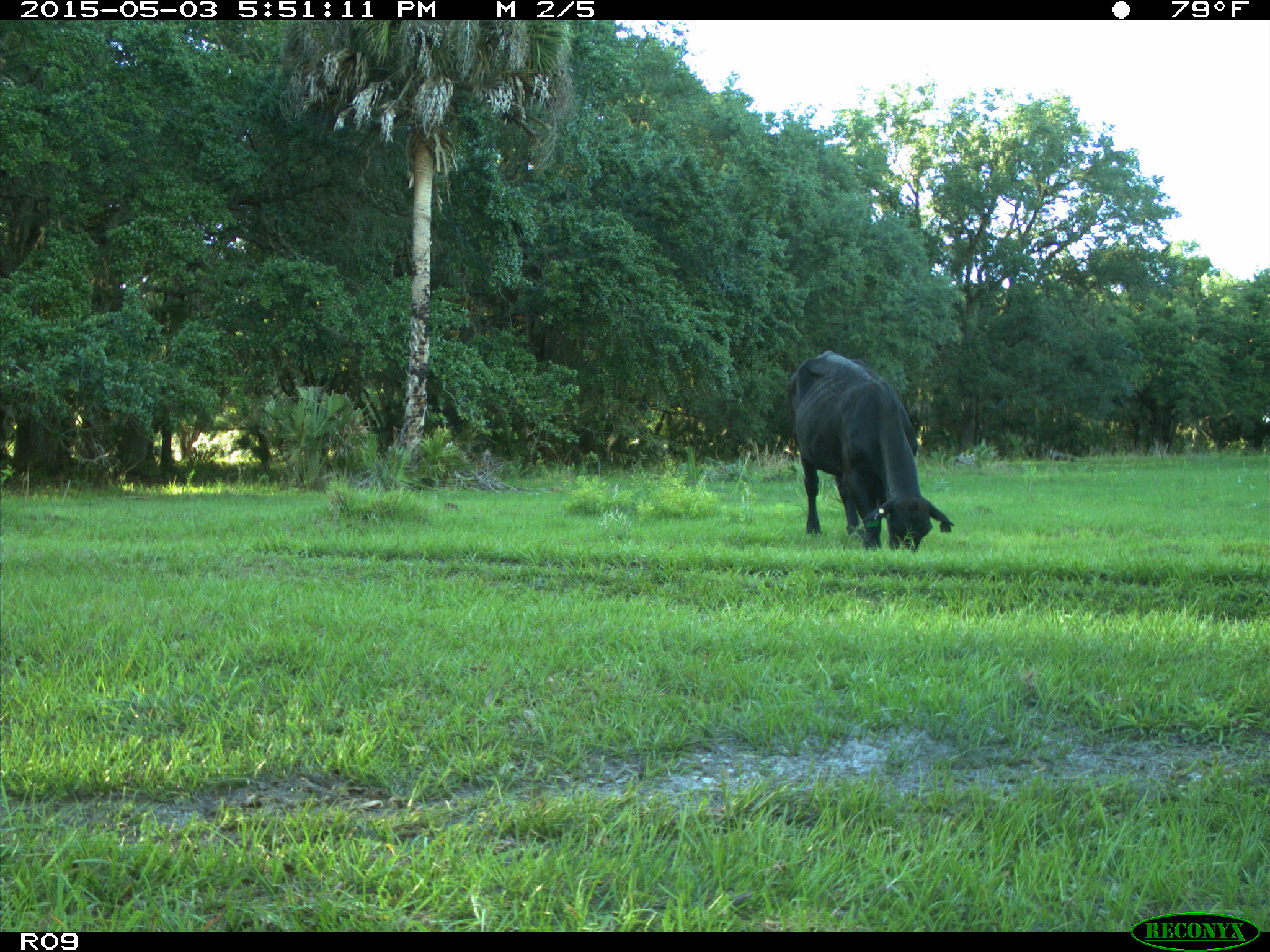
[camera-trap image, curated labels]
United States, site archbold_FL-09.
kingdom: Animalia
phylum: Chordata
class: Mammalia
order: Artiodactyla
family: Bovidae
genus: Bos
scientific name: Bos taurus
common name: domestic cow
Bos taurus (domestic cow).